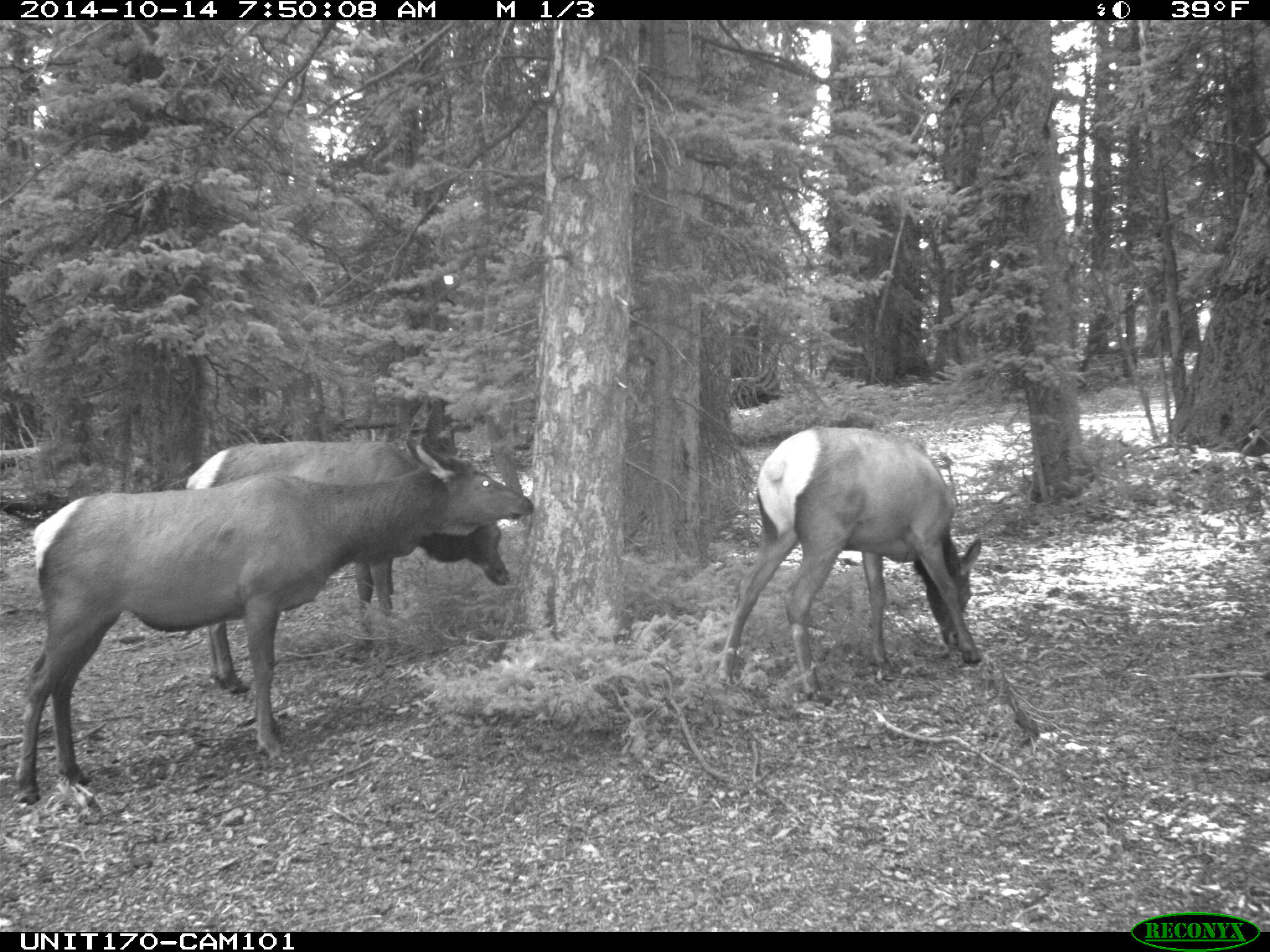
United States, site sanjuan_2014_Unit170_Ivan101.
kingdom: Animalia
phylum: Chordata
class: Mammalia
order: Artiodactyla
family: Cervidae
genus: Cervus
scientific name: Cervus elaphus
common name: red deer